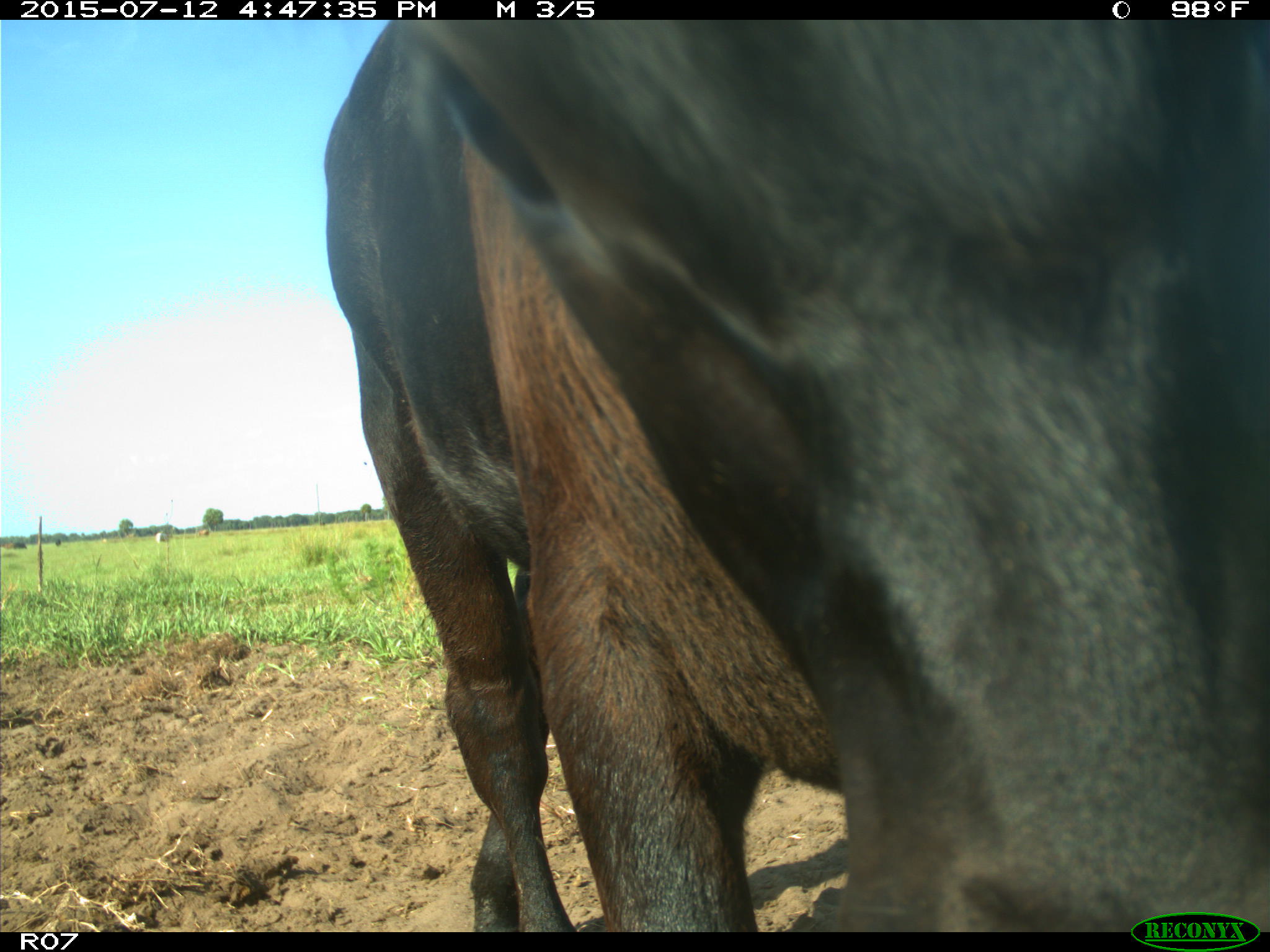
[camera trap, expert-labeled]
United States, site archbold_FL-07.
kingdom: Animalia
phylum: Chordata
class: Mammalia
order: Artiodactyla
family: Bovidae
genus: Bos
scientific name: Bos taurus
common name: domestic cow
Bos taurus (domestic cow).